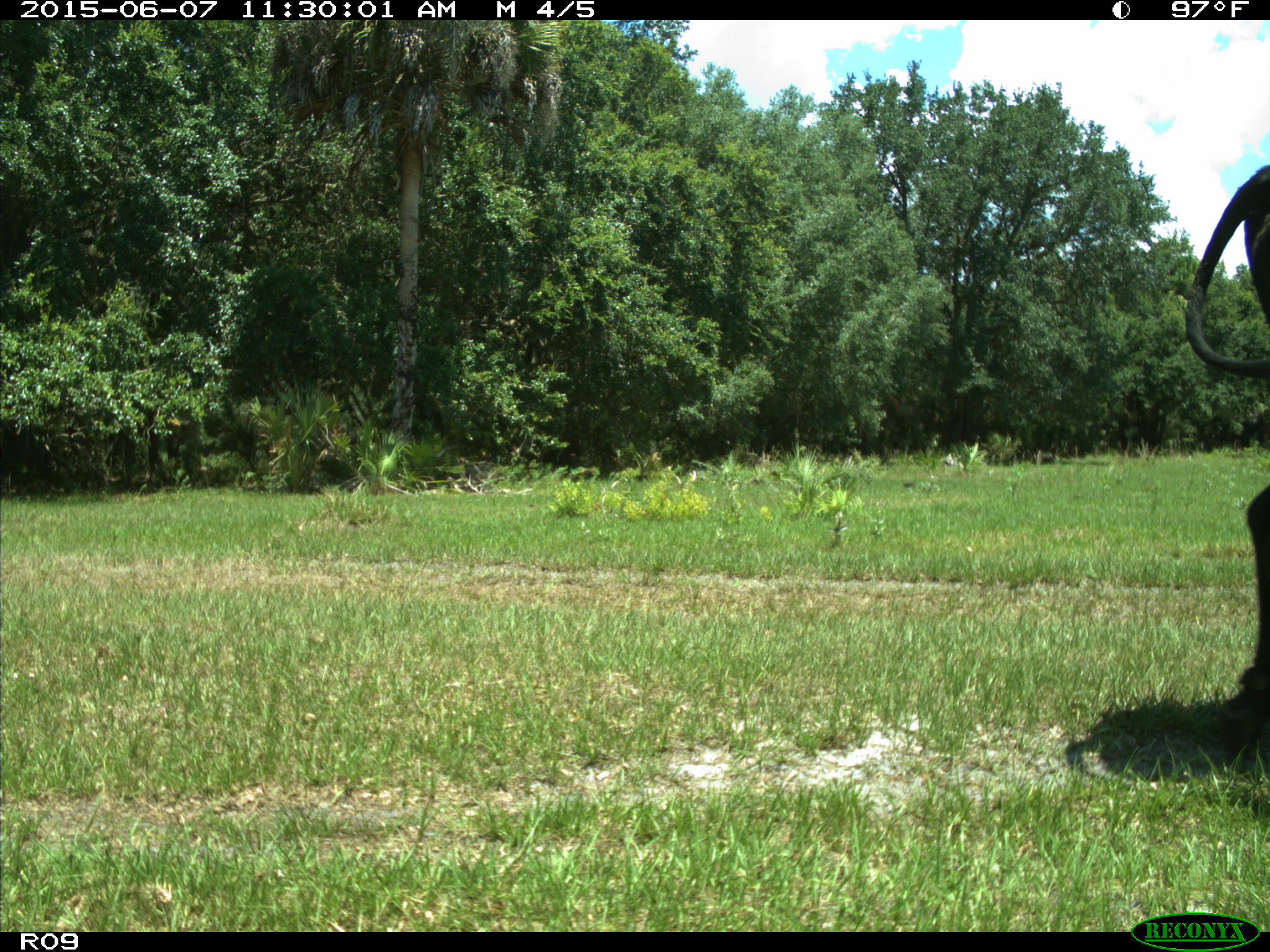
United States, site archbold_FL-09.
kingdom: Animalia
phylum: Chordata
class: Mammalia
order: Artiodactyla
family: Bovidae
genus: Bos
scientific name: Bos taurus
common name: domestic cow